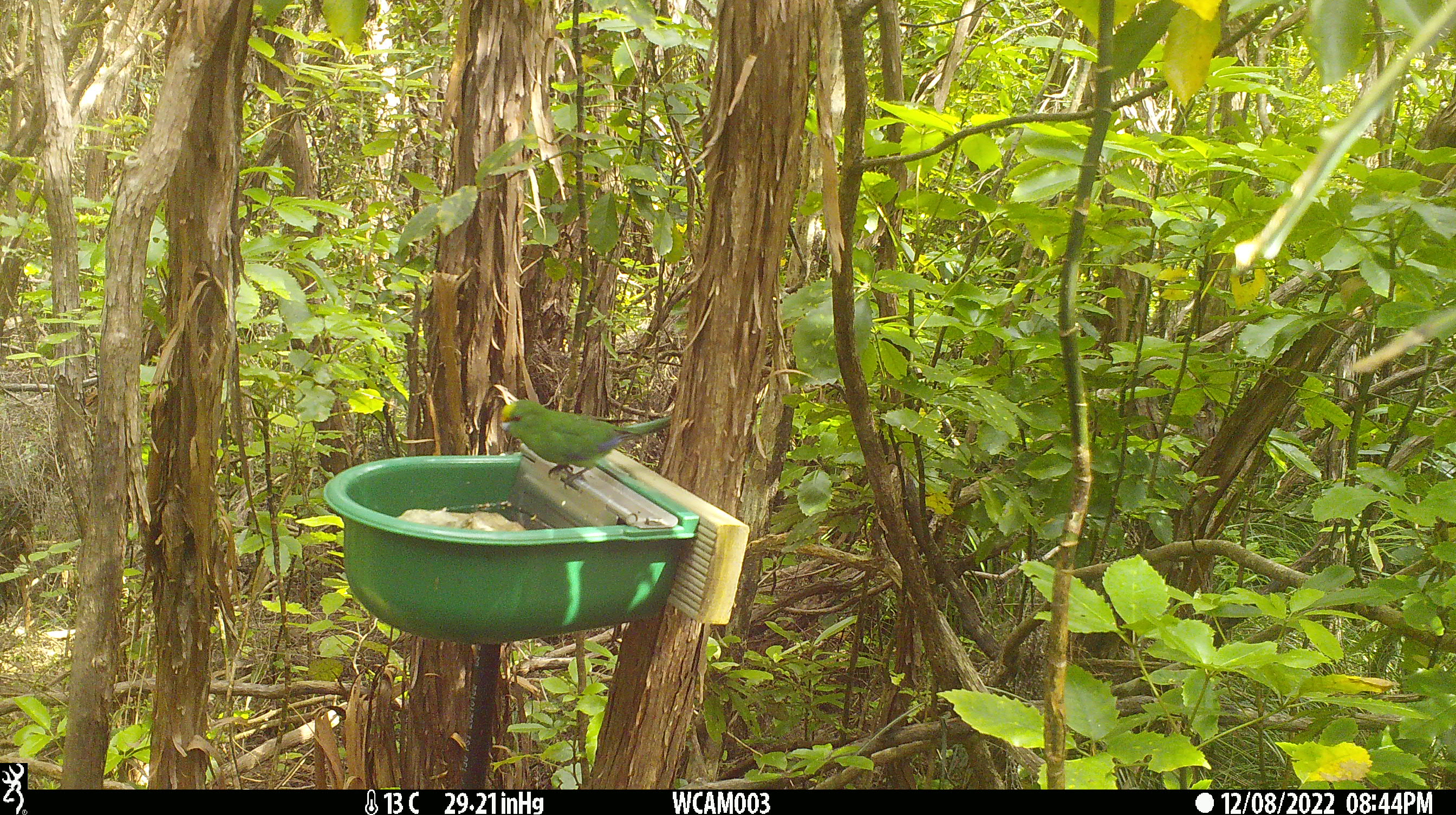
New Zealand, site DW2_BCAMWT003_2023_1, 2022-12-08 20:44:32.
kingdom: Animalia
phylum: Chordata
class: Aves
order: Psittaciformes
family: Psittaculidae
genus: Cyanoramphus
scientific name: Cyanoramphus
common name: parakeet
Parakeet (Cyanoramphus).